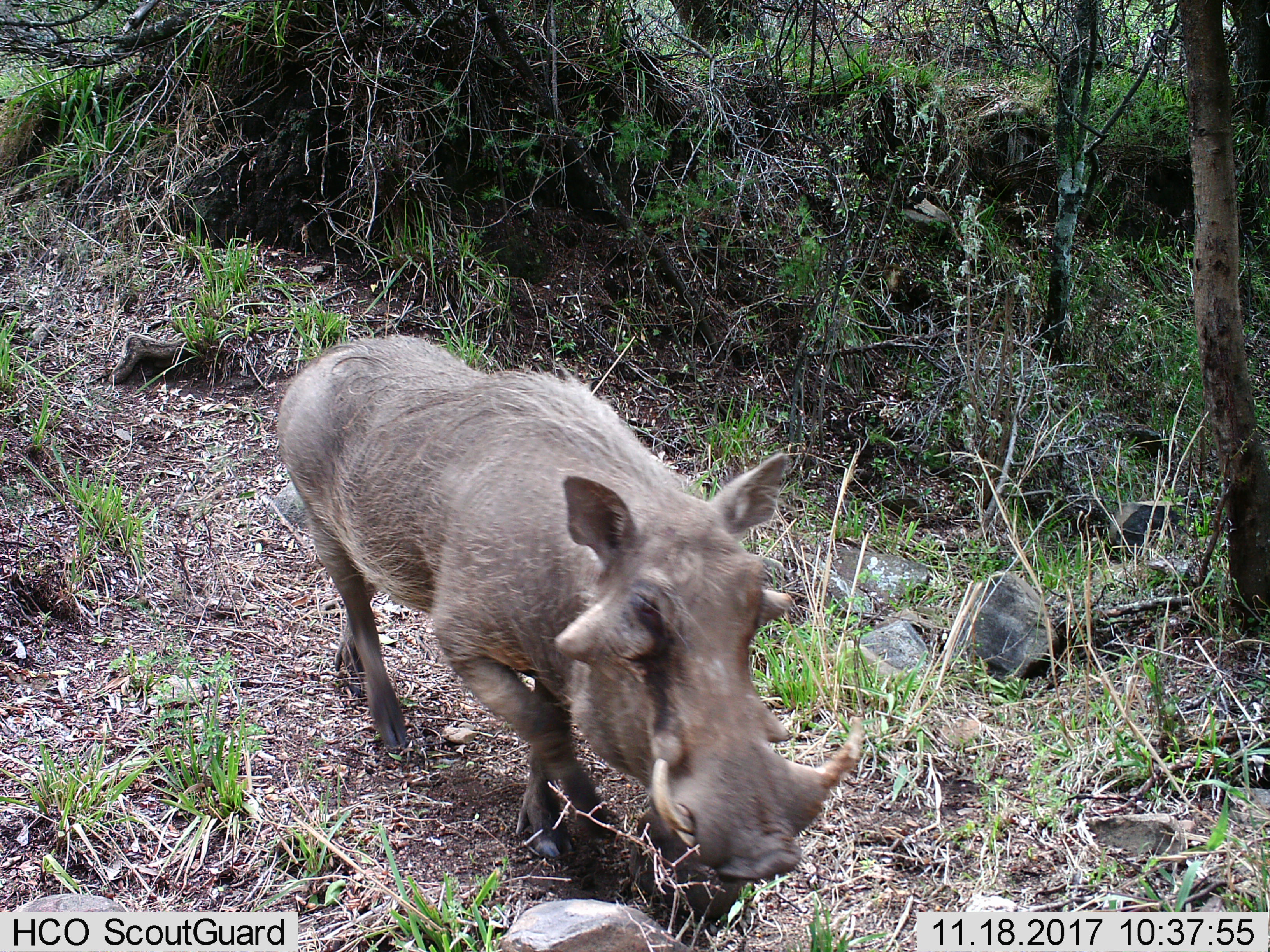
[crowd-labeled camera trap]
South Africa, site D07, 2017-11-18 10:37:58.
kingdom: Animalia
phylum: Chordata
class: Mammalia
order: Artiodactyla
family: Suidae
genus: Phacochoerus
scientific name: Phacochoerus africanus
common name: warthog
Warthog (Phacochoerus africanus), count 1. Behavior (volunteer vote fractions): standing 17%, resting 0%, moving 67%, interacting 0%. Young present (vote fraction): 0%. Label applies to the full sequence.